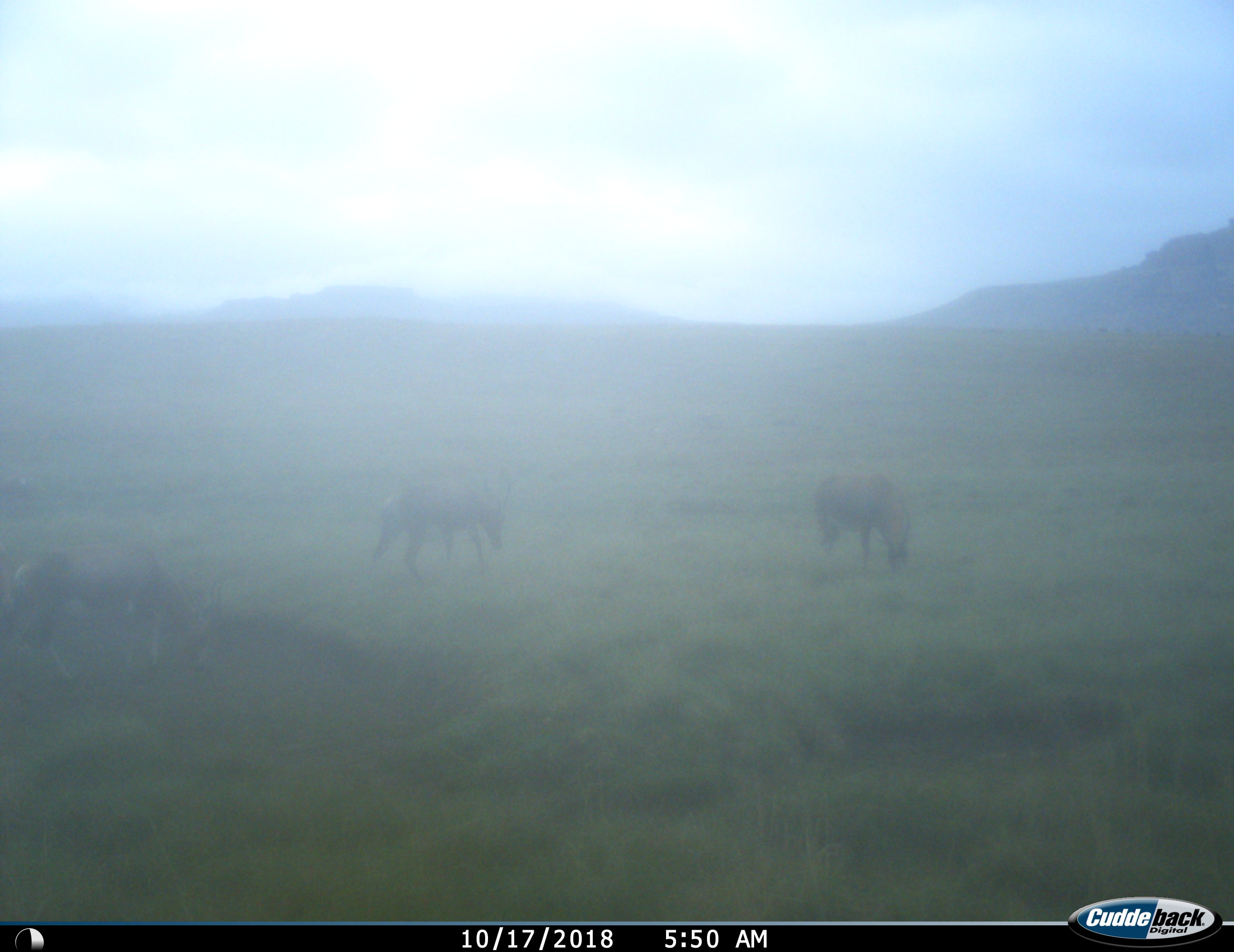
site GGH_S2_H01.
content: unidentified animal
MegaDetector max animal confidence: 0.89